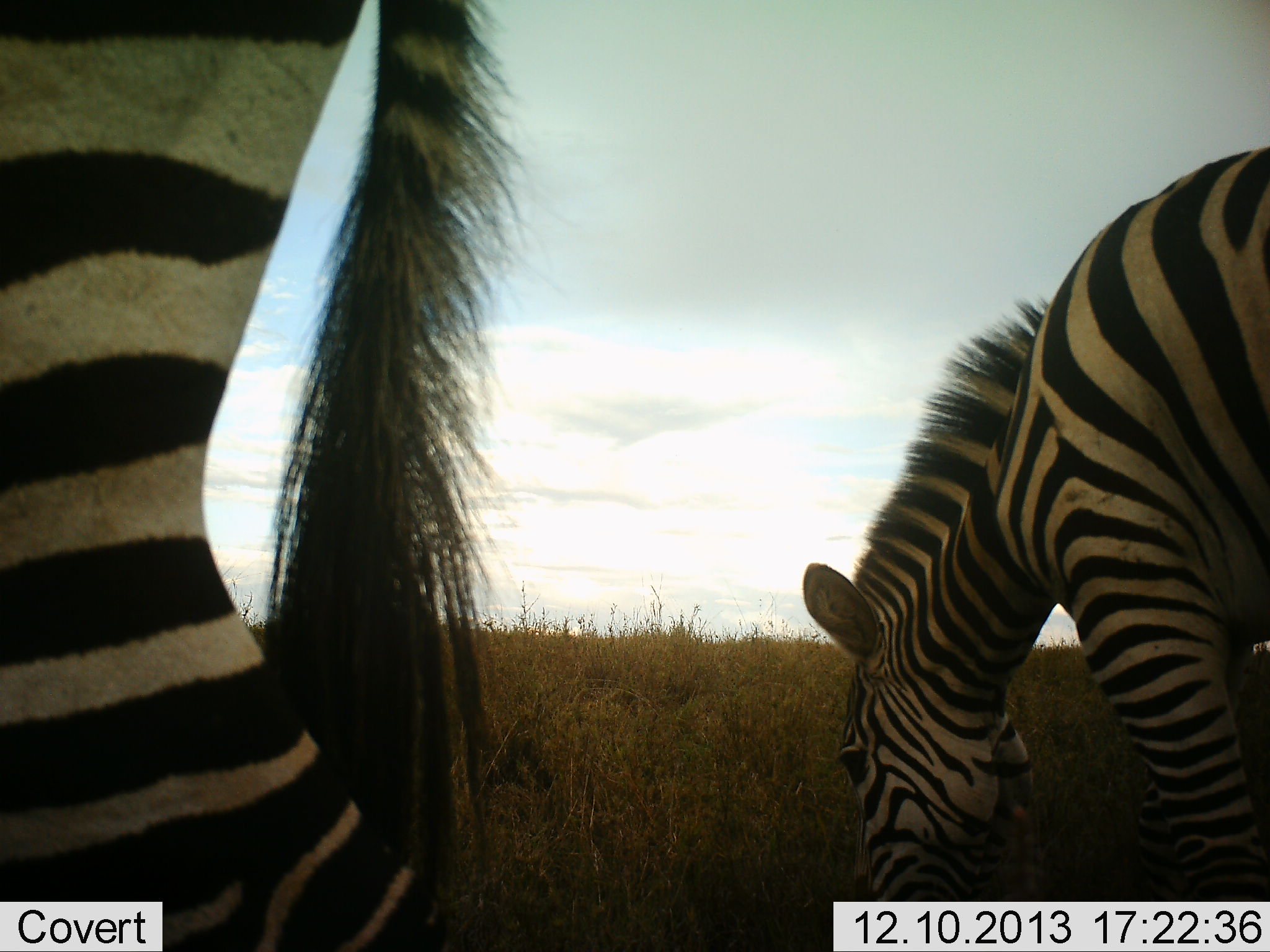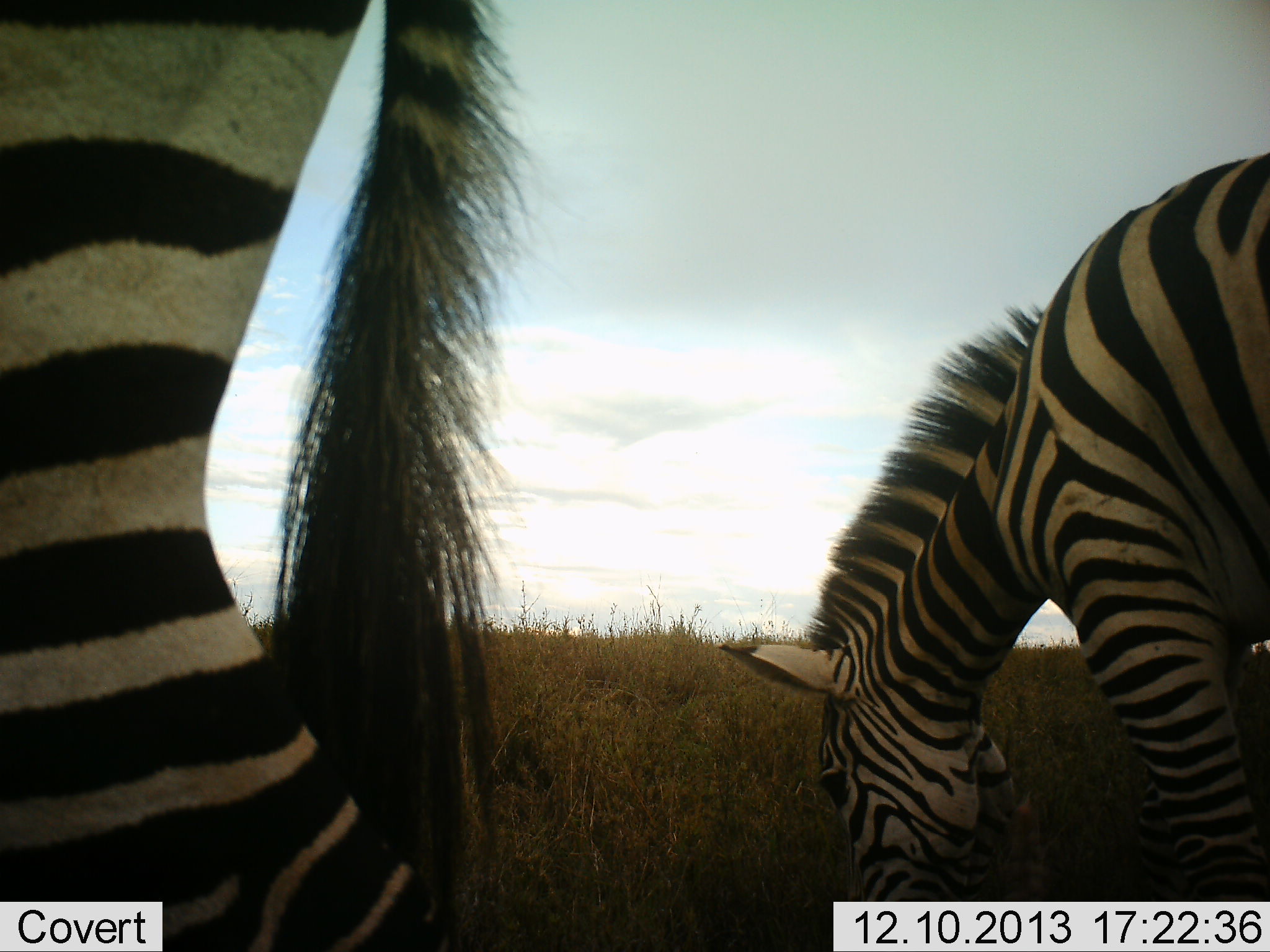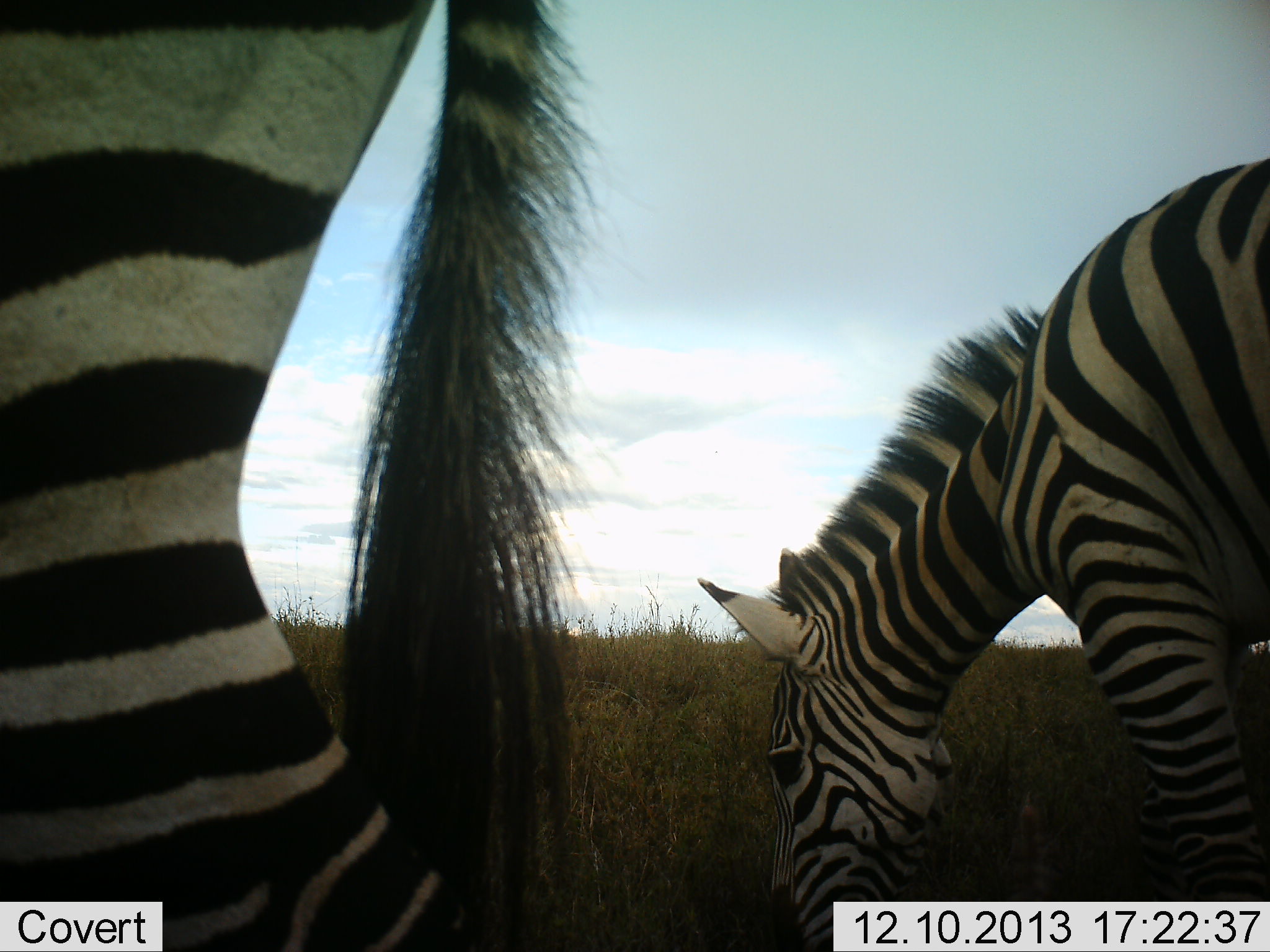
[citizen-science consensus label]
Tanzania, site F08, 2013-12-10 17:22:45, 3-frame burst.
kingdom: Animalia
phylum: Chordata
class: Mammalia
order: Perissodactyla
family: Equidae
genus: Equus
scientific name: Equus quagga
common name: plains zebra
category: zebra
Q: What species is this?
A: Zebra (plains zebra) (Equus quagga).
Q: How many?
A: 2.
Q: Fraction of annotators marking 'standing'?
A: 40%.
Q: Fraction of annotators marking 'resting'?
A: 0%.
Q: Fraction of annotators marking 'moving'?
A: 20%.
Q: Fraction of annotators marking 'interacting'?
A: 10%.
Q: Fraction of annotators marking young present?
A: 0%.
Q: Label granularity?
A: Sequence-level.